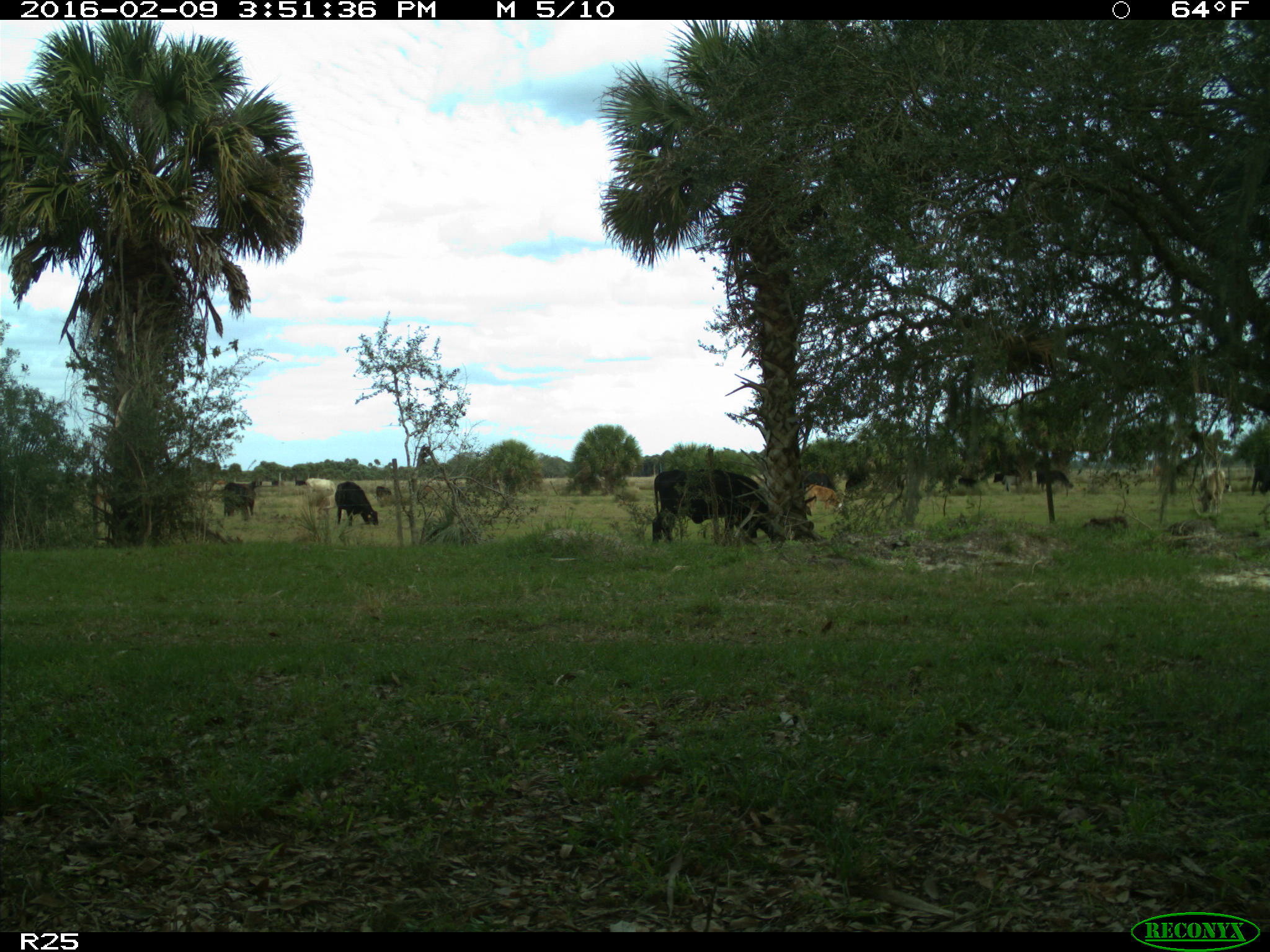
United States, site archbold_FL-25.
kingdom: Animalia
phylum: Chordata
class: Mammalia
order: Artiodactyla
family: Bovidae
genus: Bos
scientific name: Bos taurus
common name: domestic cow